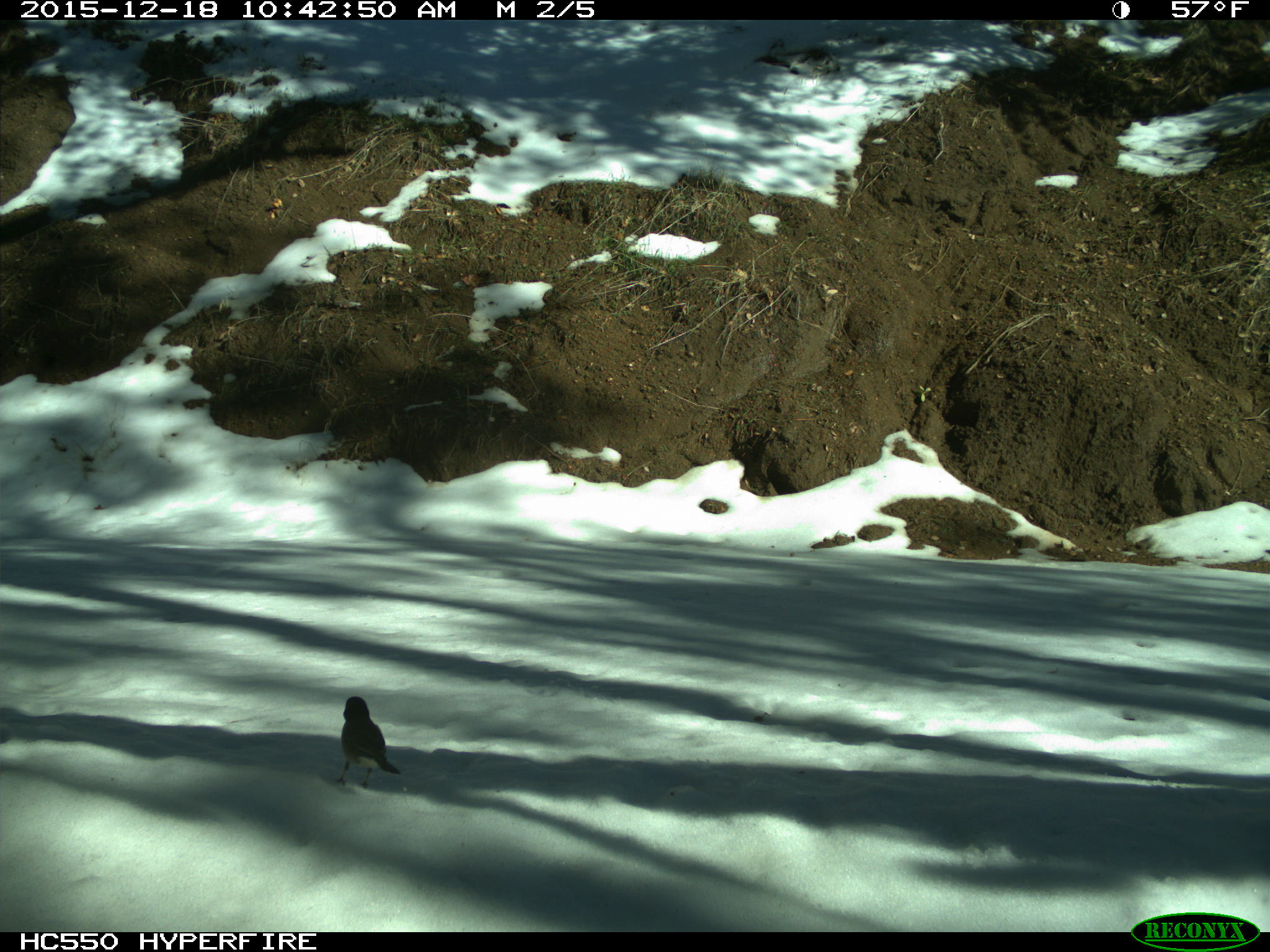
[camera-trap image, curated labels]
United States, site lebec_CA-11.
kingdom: Animalia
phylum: Chordata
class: Aves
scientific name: Aves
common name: birds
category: unidentified bird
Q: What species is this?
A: Unidentified bird (birds) (Aves).